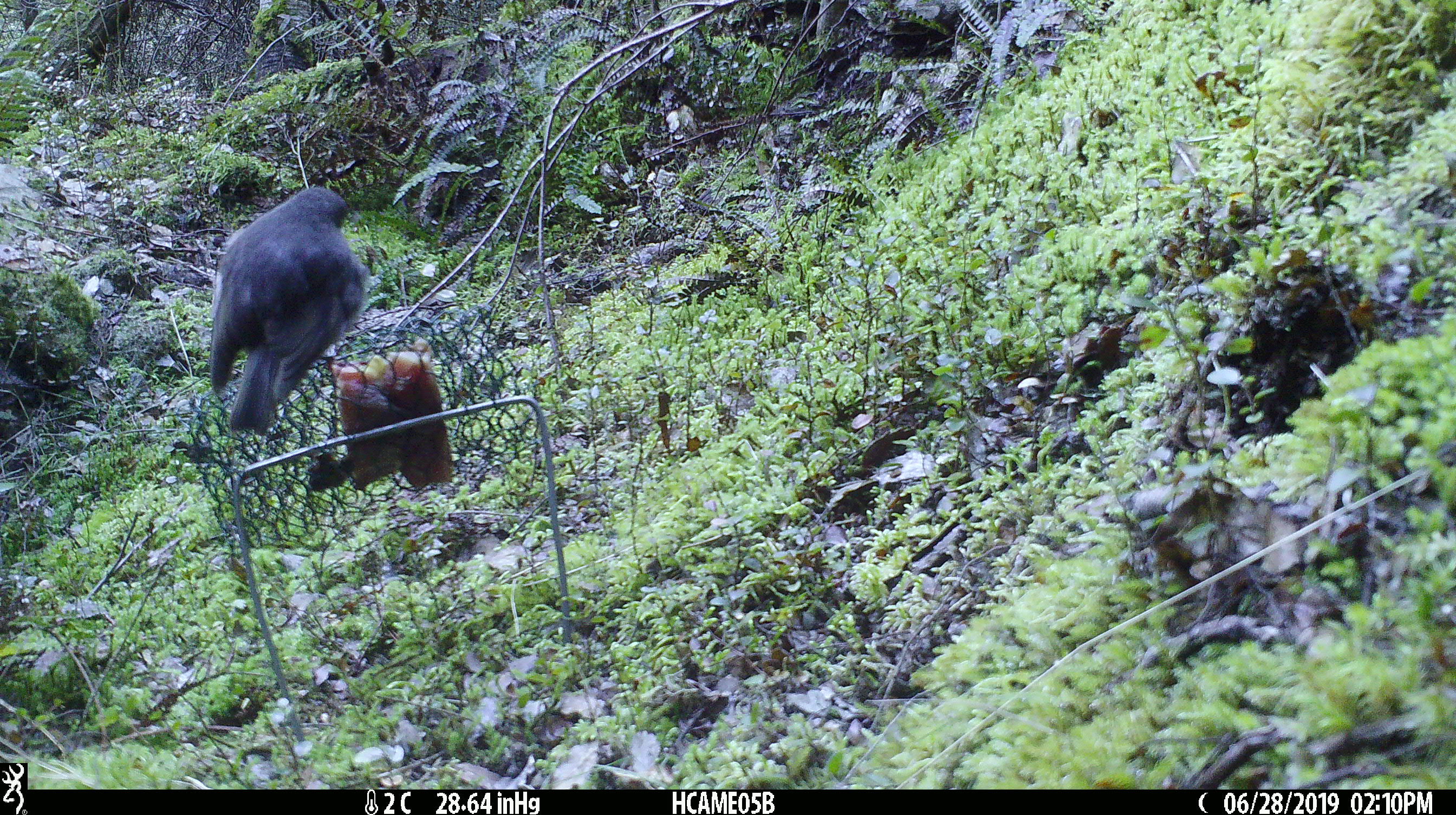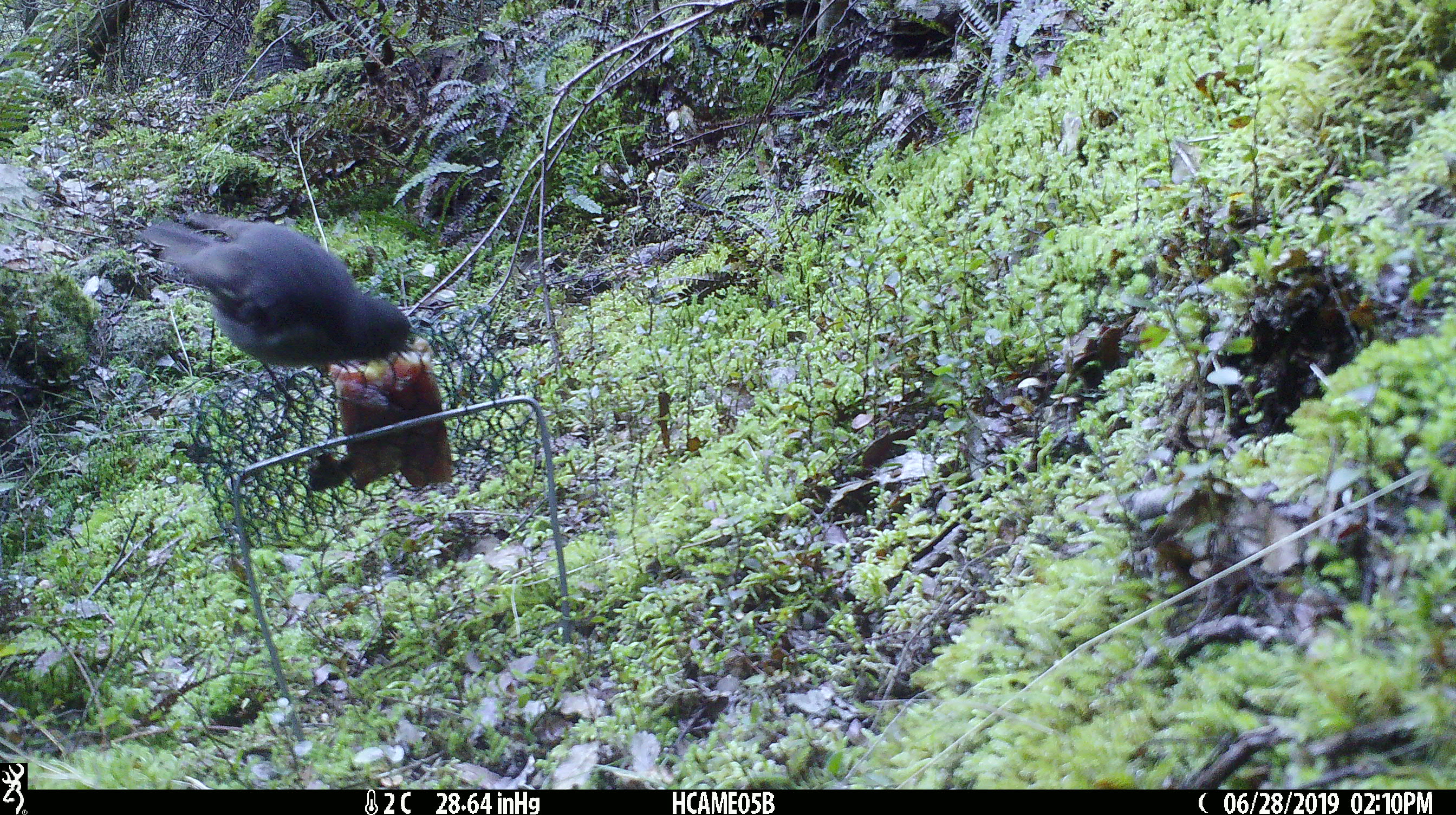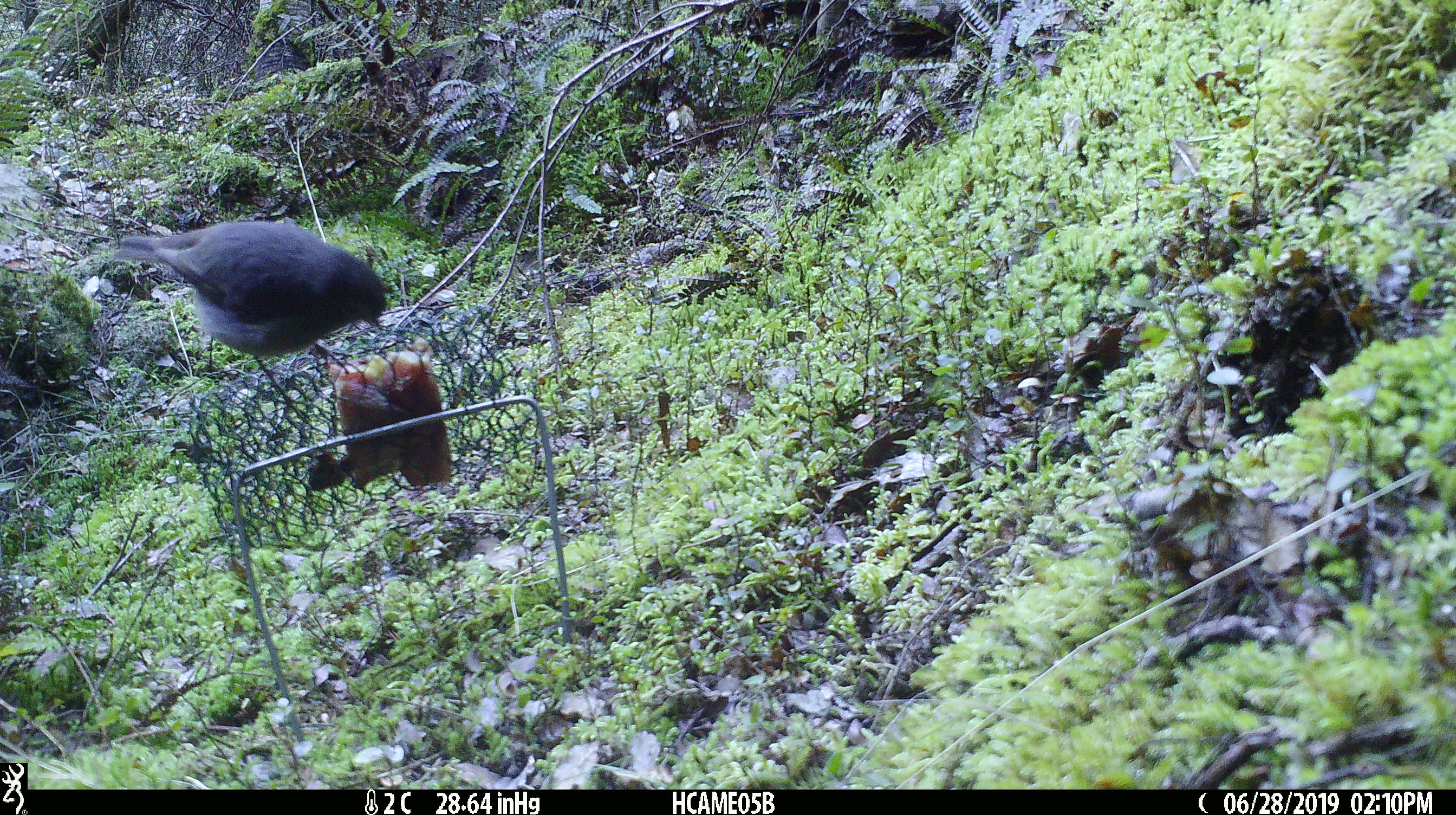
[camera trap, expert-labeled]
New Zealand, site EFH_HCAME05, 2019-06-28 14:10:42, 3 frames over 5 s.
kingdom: Animalia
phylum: Chordata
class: Aves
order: Passeriformes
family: Petroicidae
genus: Petroica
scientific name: Petroica australis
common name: new zealand robin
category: robin